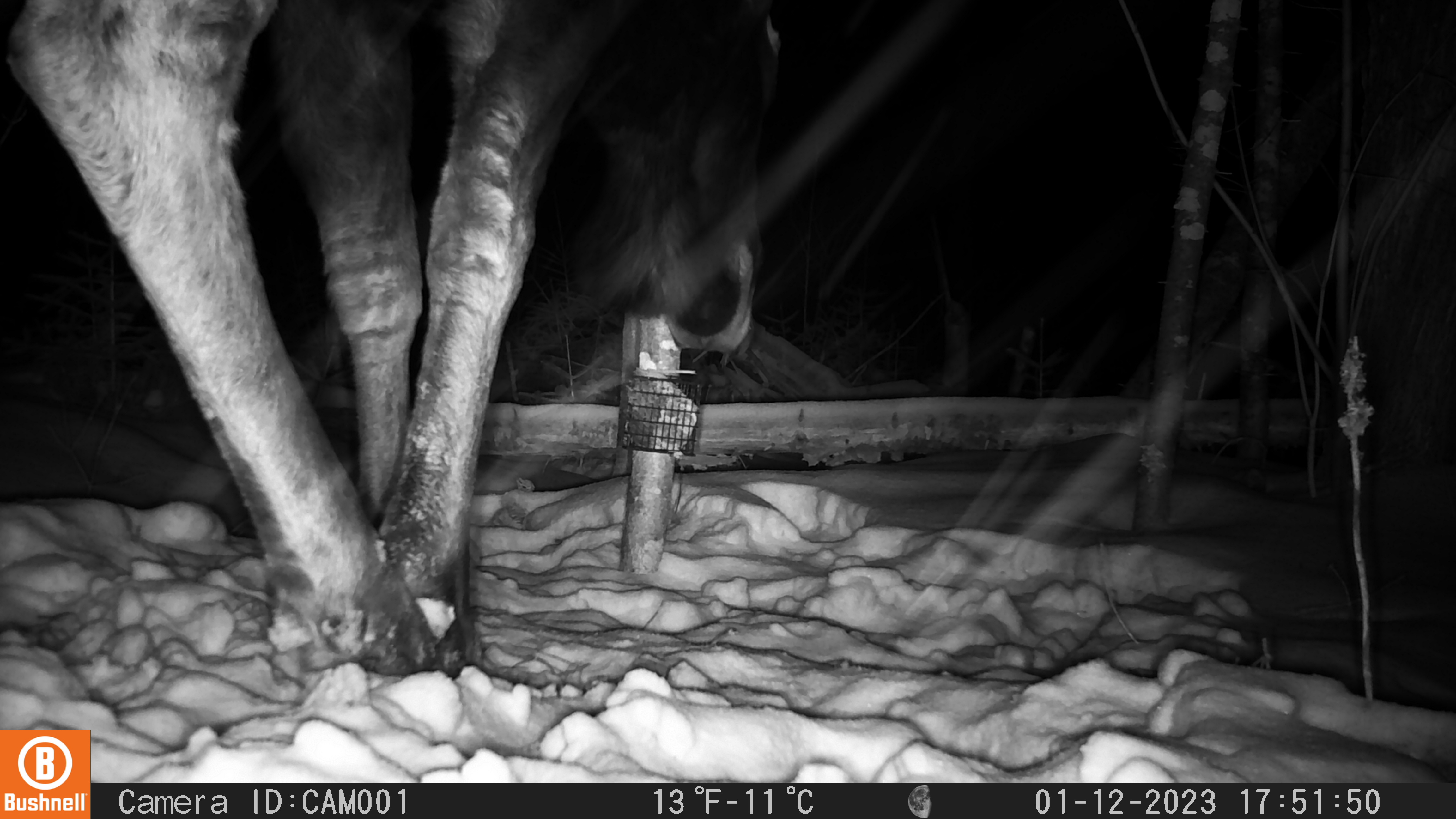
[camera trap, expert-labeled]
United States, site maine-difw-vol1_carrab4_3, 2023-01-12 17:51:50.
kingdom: Animalia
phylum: Chordata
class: Mammalia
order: Artiodactyla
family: Cervidae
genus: Alces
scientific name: Alces alces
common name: moose